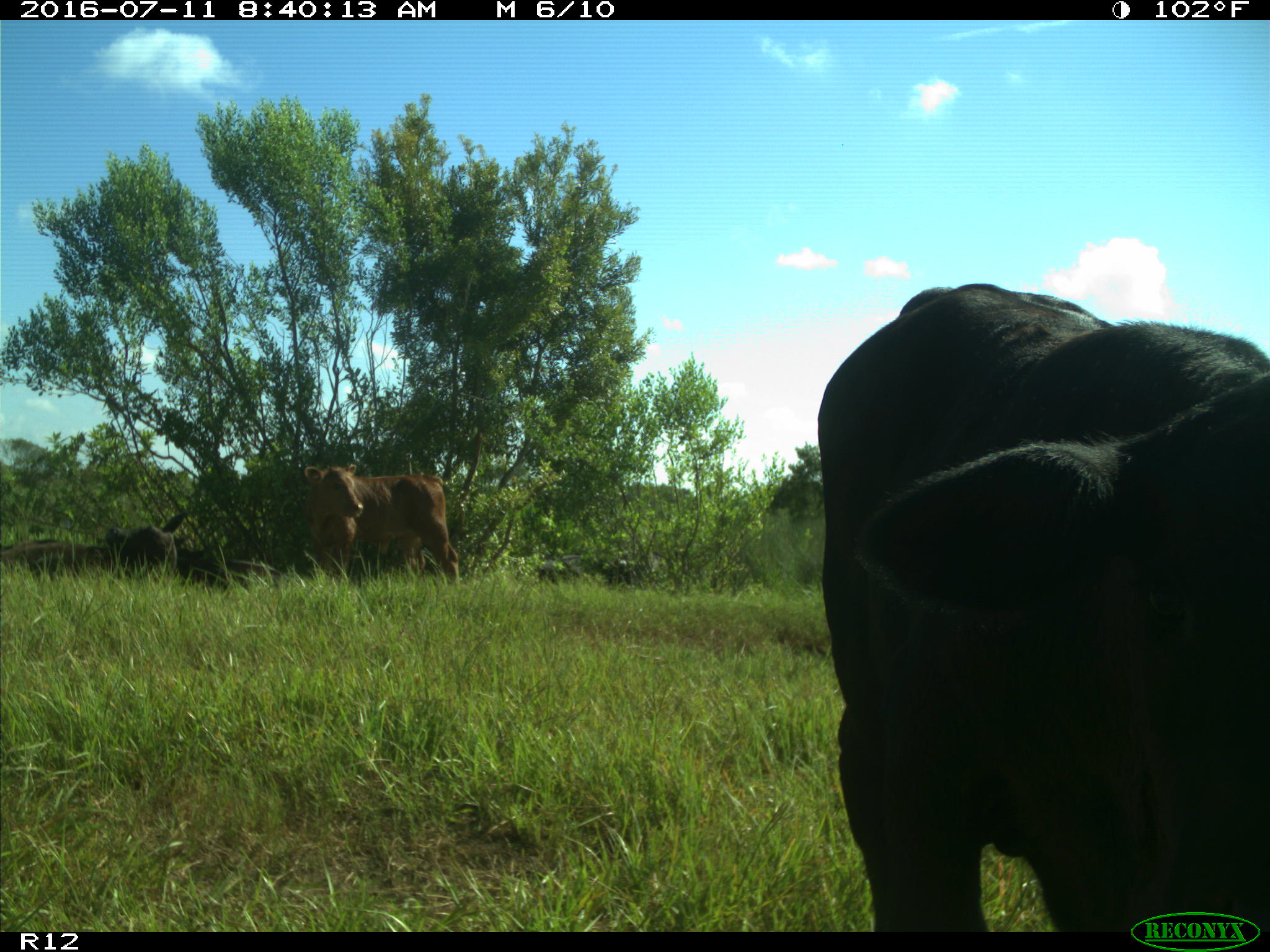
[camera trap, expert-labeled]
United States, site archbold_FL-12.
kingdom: Animalia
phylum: Chordata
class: Mammalia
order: Artiodactyla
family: Bovidae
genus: Bos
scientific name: Bos taurus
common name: domestic cow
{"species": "Bos taurus (domestic cow)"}